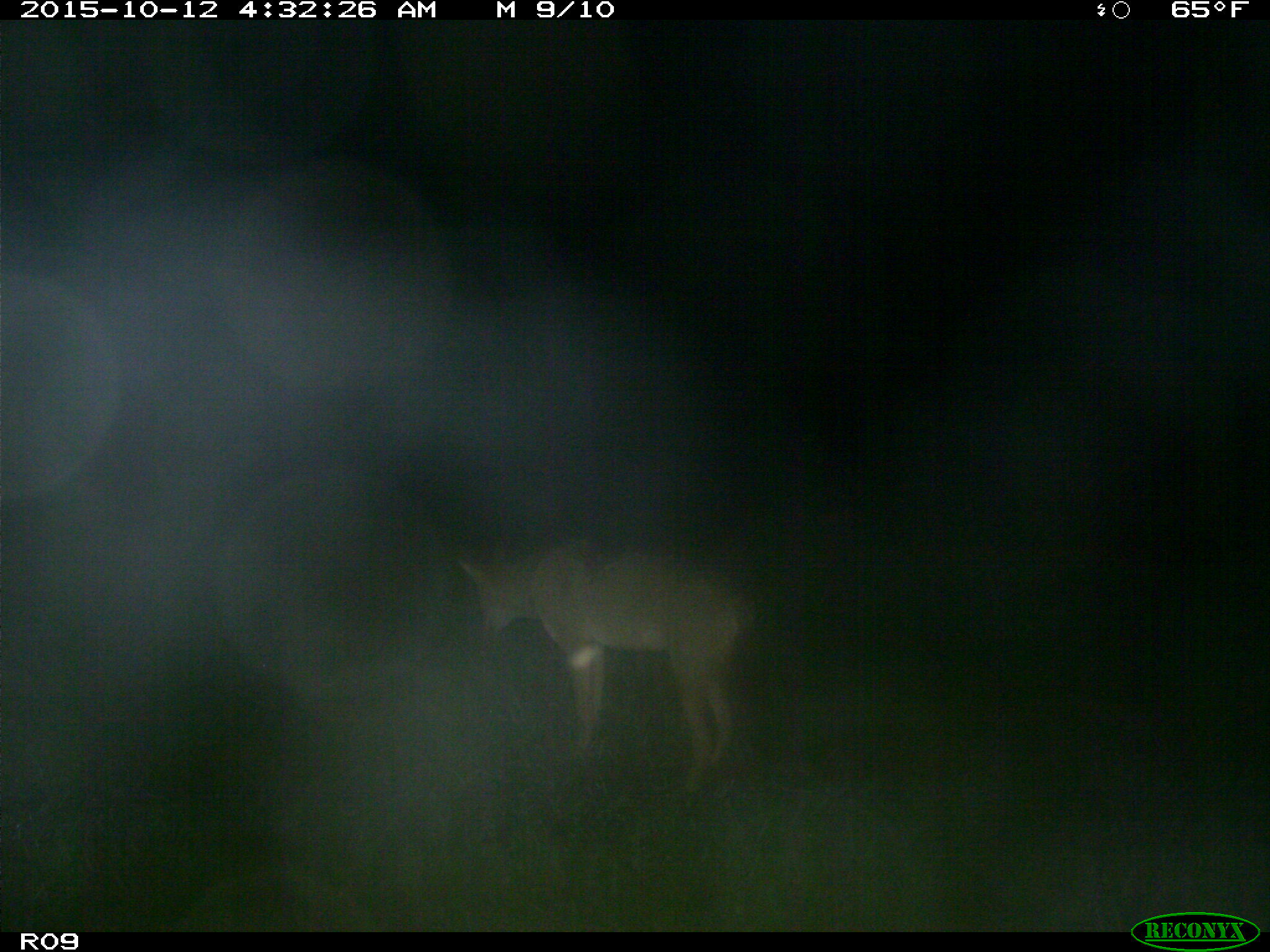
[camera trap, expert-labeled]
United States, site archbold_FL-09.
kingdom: Animalia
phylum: Chordata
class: Mammalia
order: Carnivora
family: Canidae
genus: Canis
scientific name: Canis latrans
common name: coyote